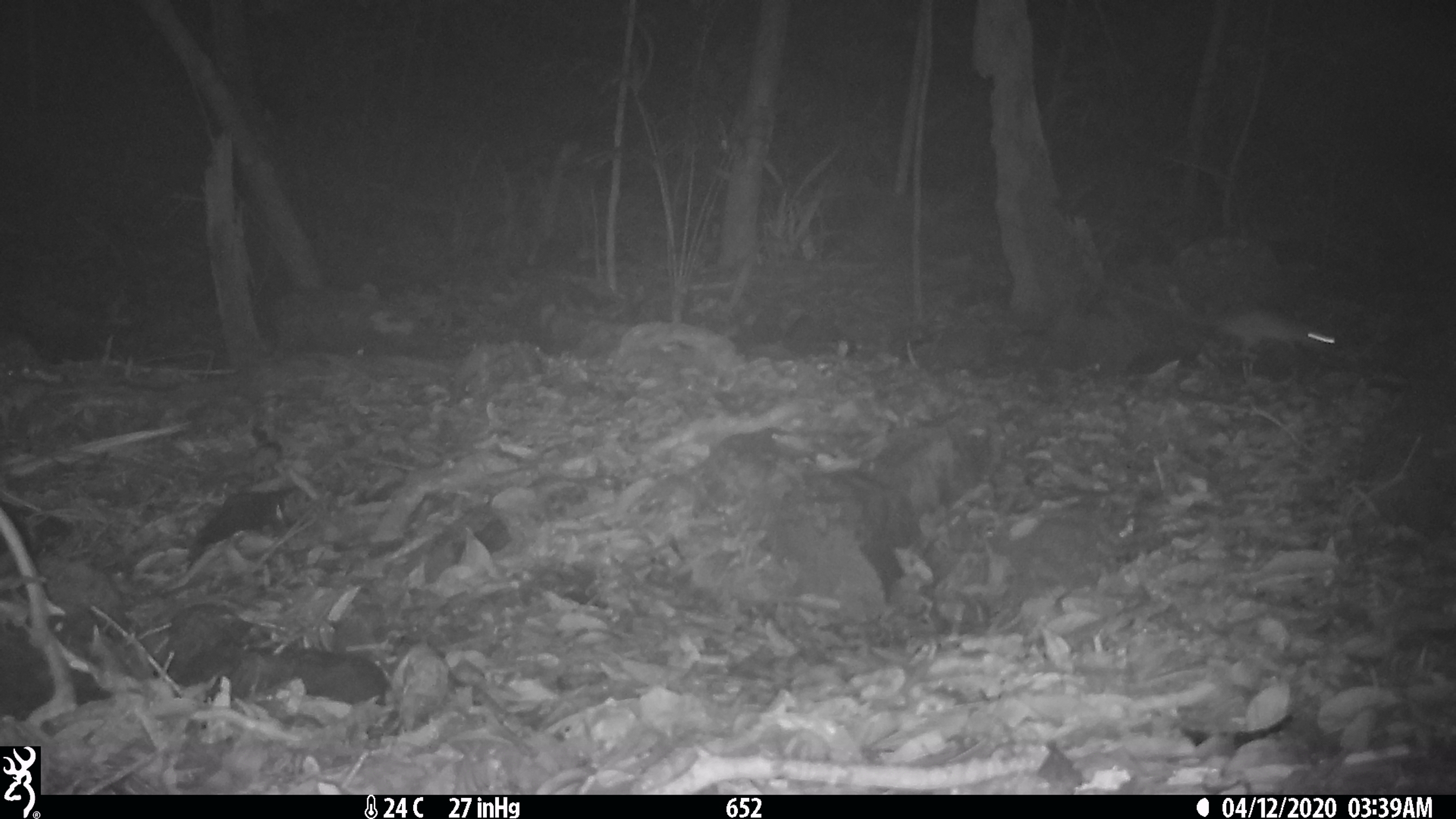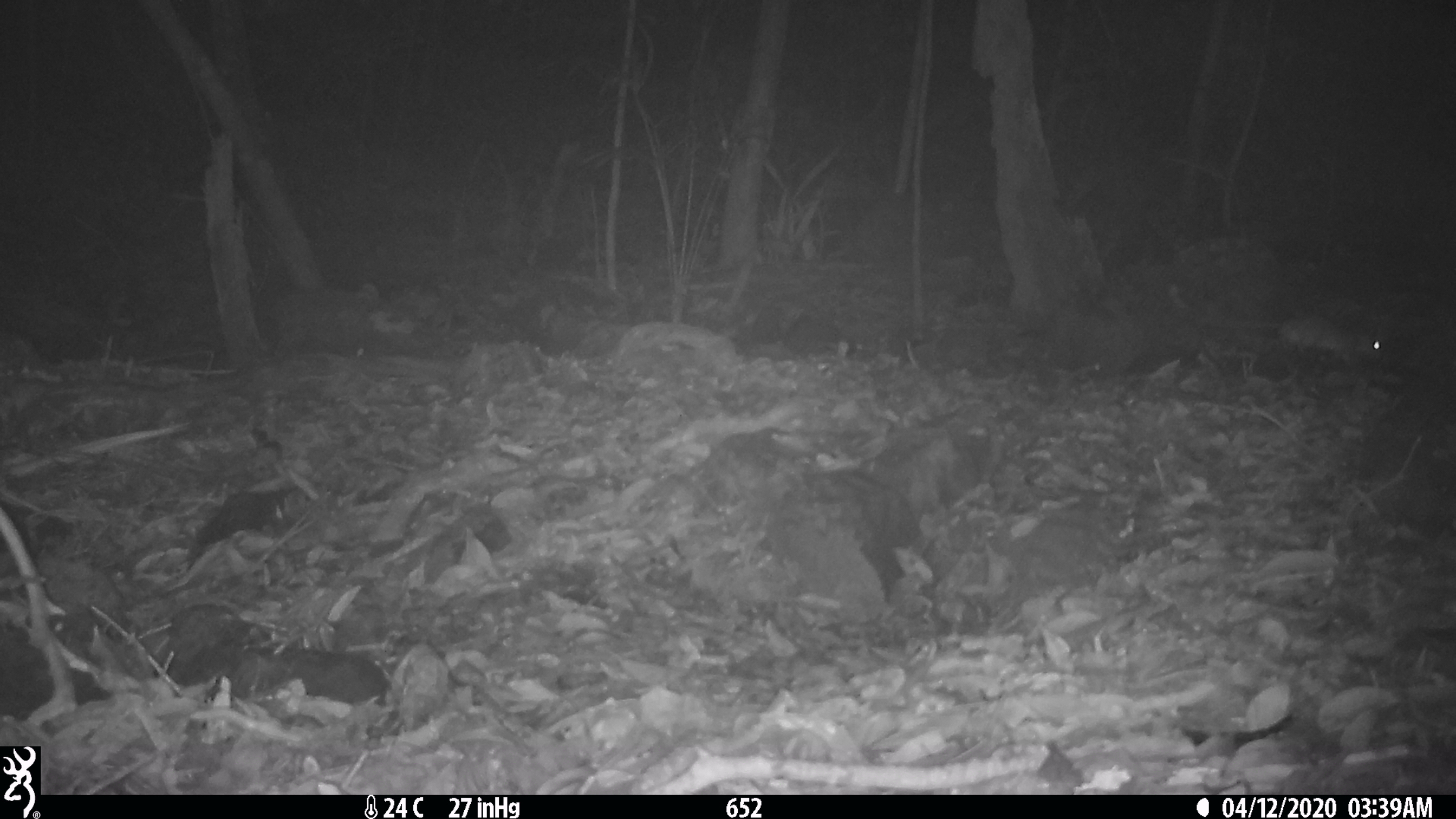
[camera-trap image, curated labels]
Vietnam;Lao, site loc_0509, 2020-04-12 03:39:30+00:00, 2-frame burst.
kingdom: Animalia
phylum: Chordata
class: Mammalia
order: Rodentia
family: Muridae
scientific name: Muridae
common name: old-world mice and rats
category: unidentified murid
Unidentified murid (old-world mice and rats) (Muridae). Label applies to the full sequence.